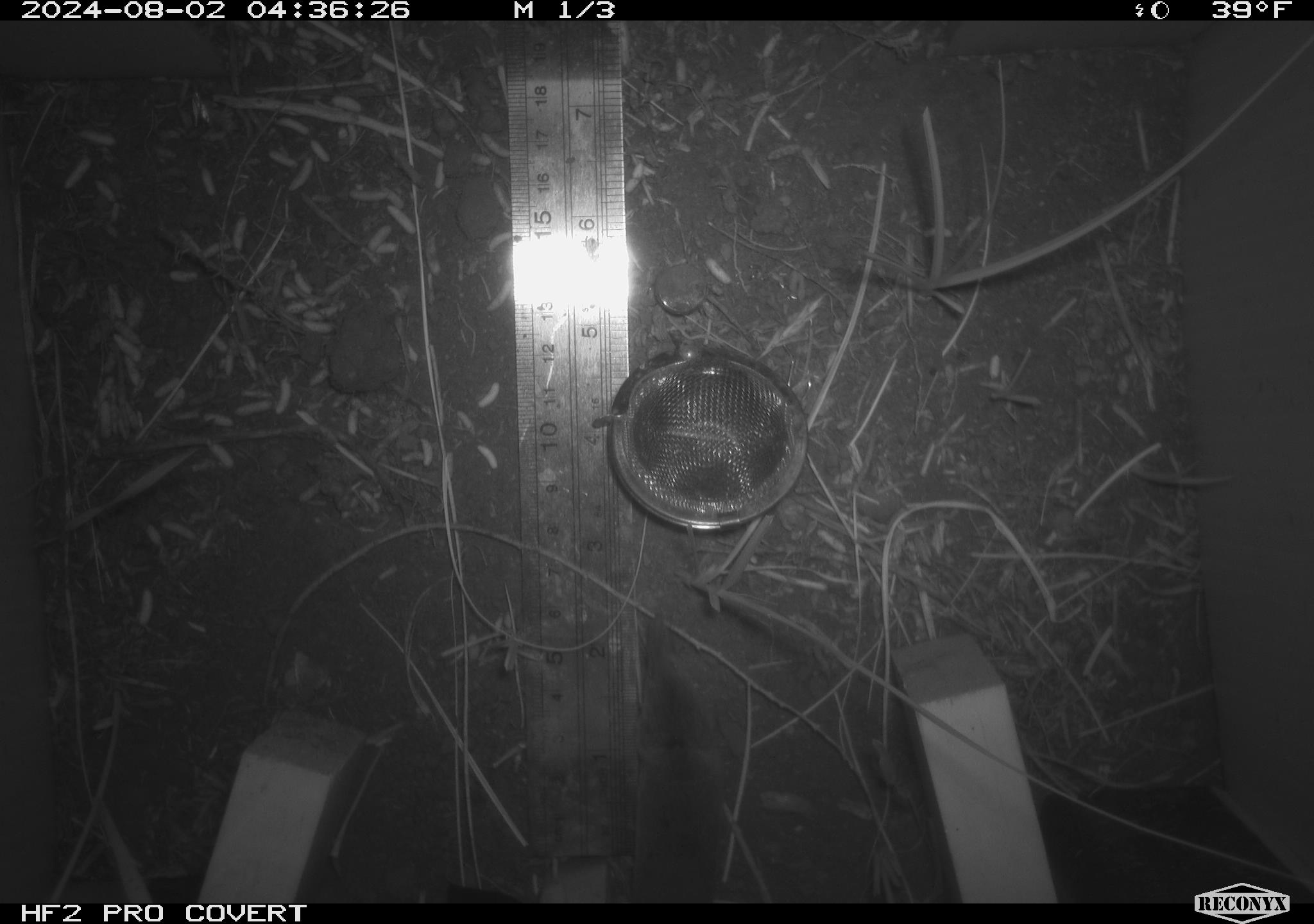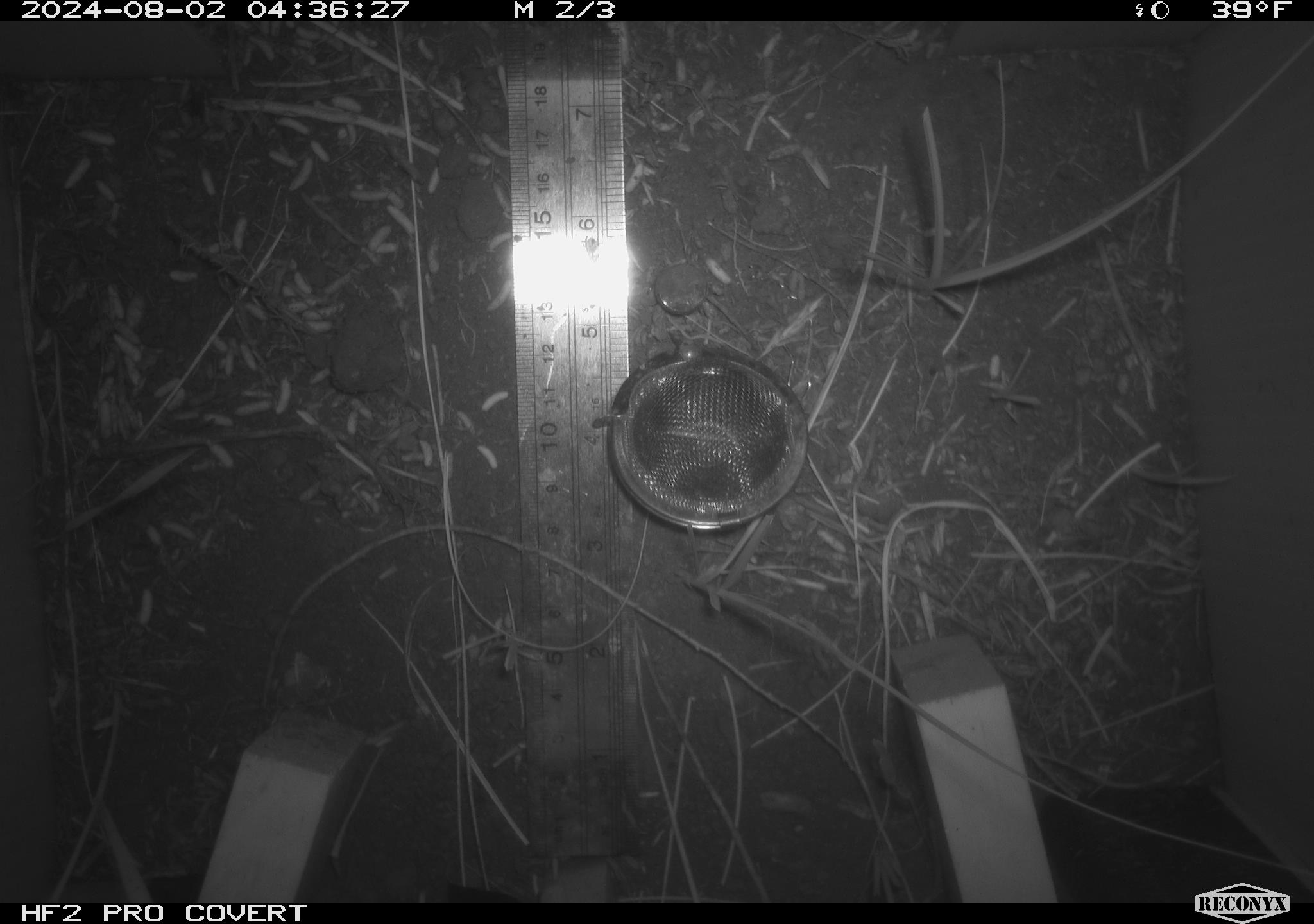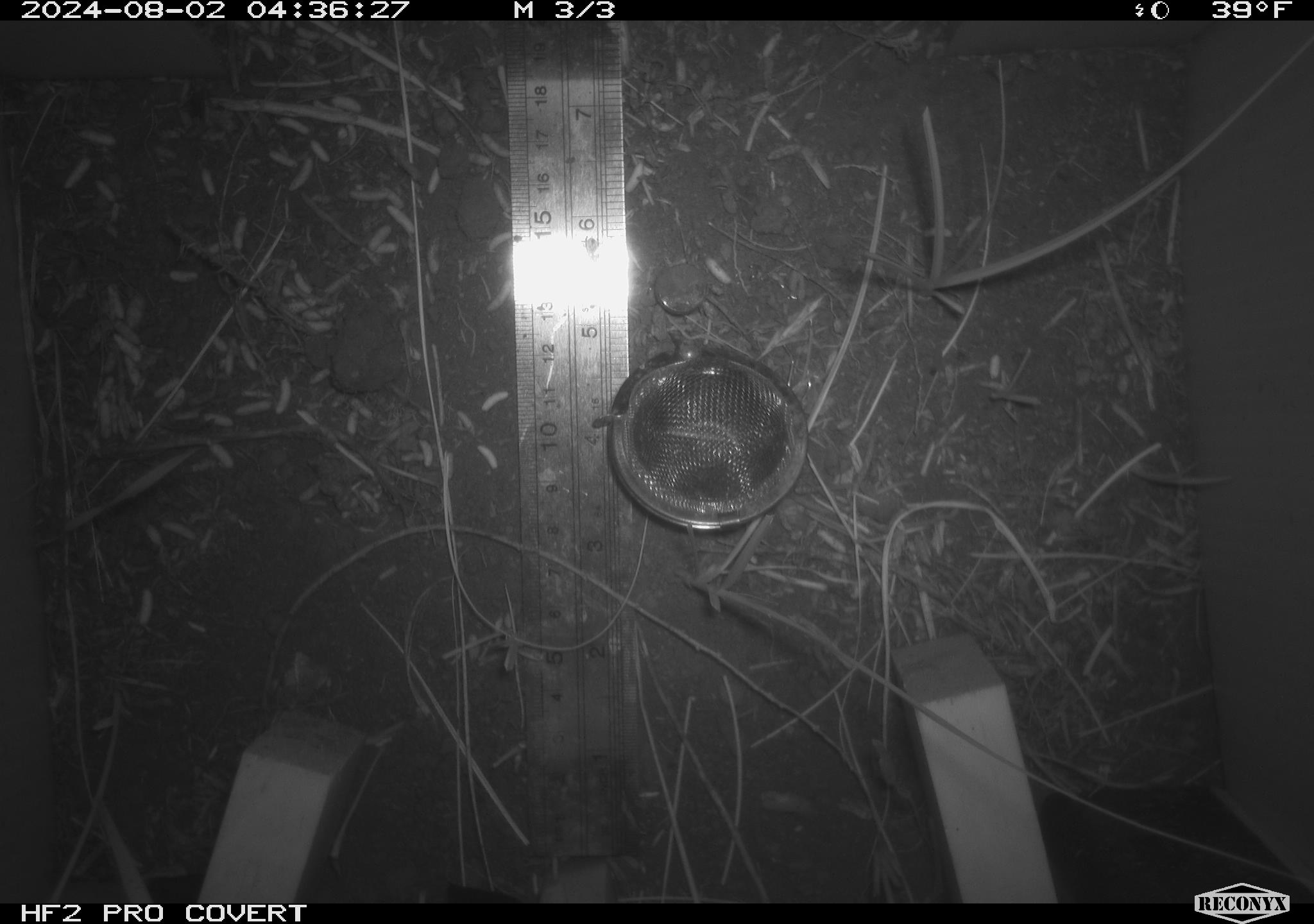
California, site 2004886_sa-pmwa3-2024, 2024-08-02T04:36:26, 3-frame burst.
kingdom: Animalia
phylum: Chordata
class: Mammalia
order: Eulipotyphla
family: Soricidae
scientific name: Soricidae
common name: shrews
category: soricidae family